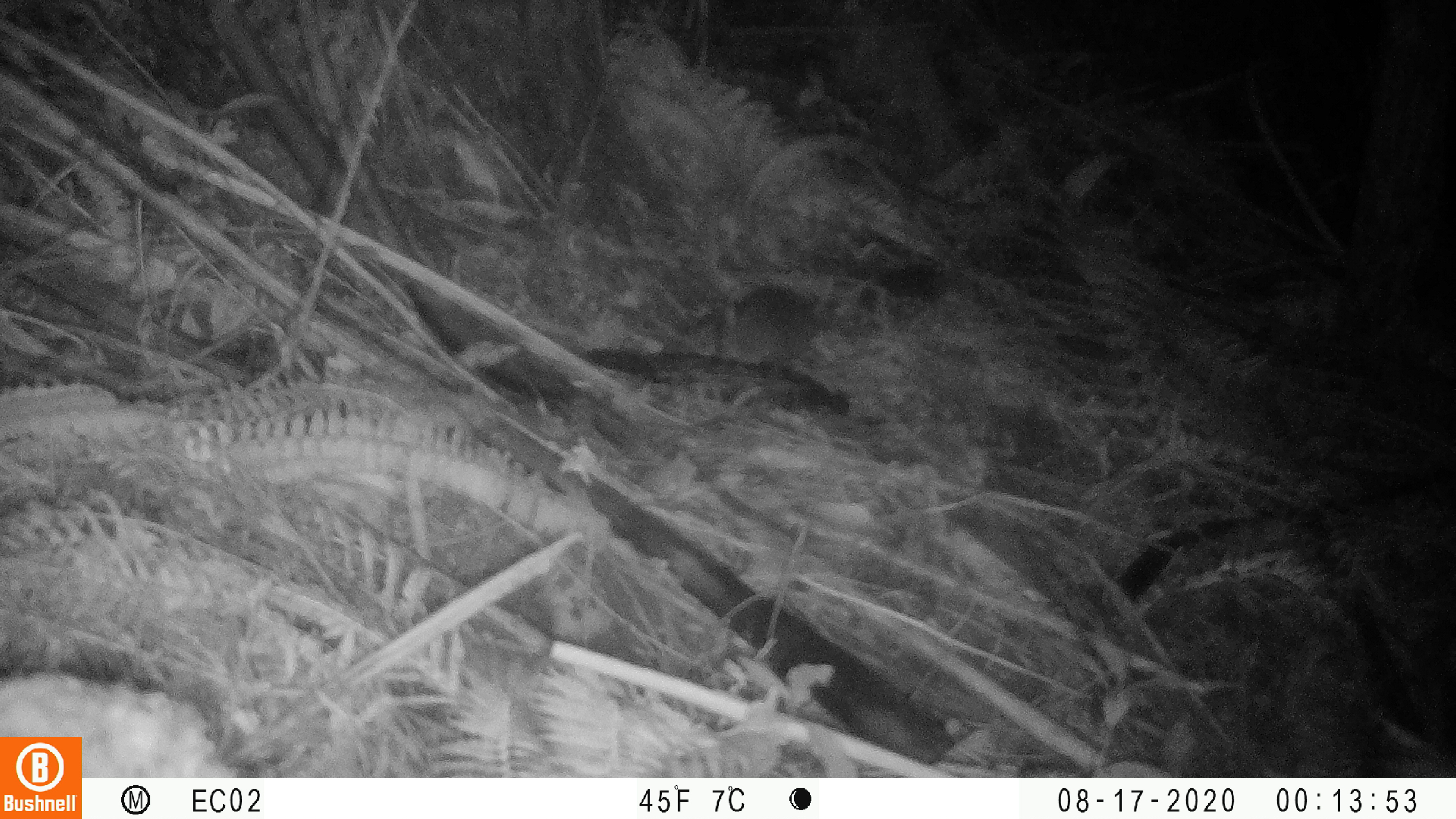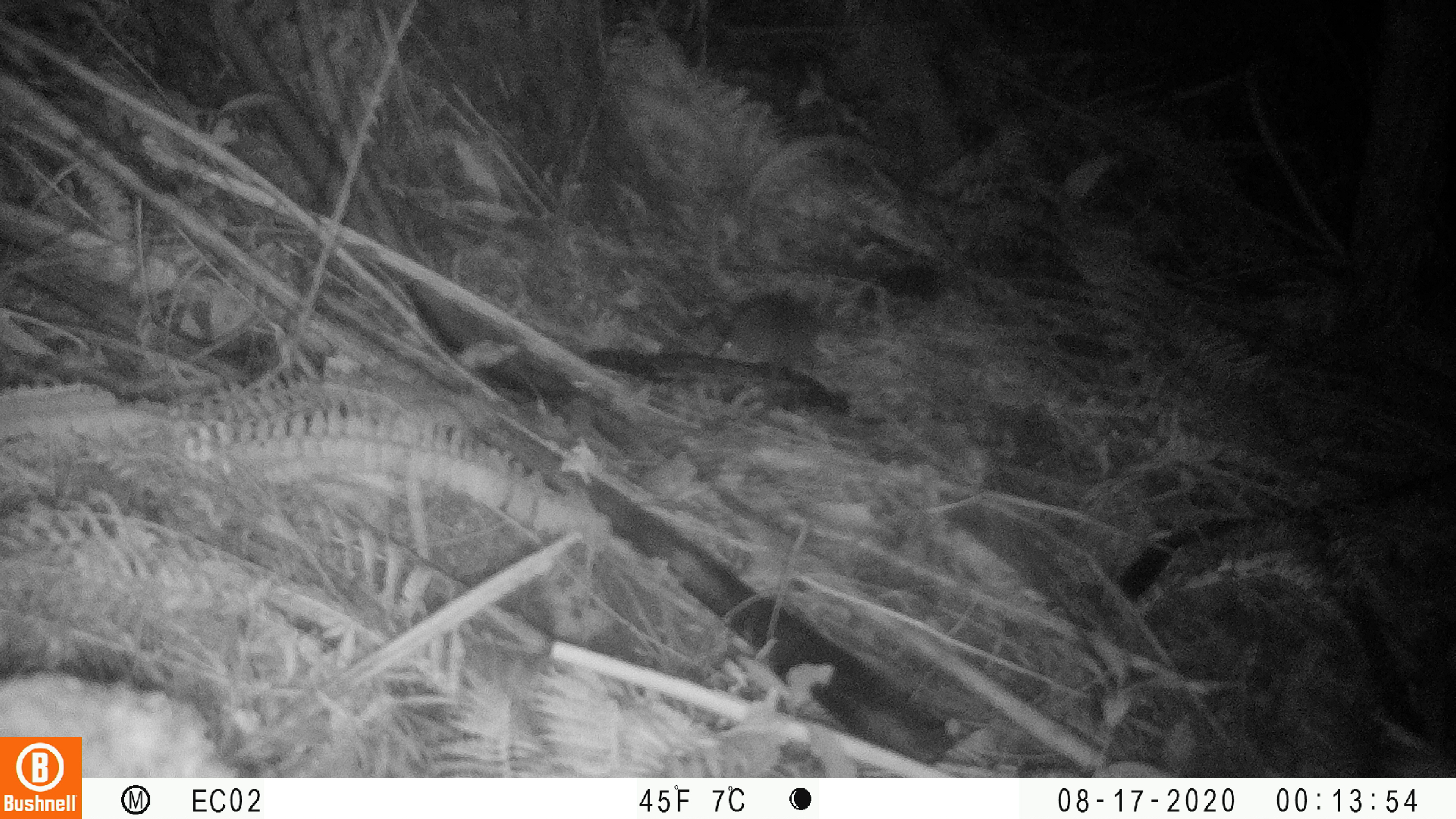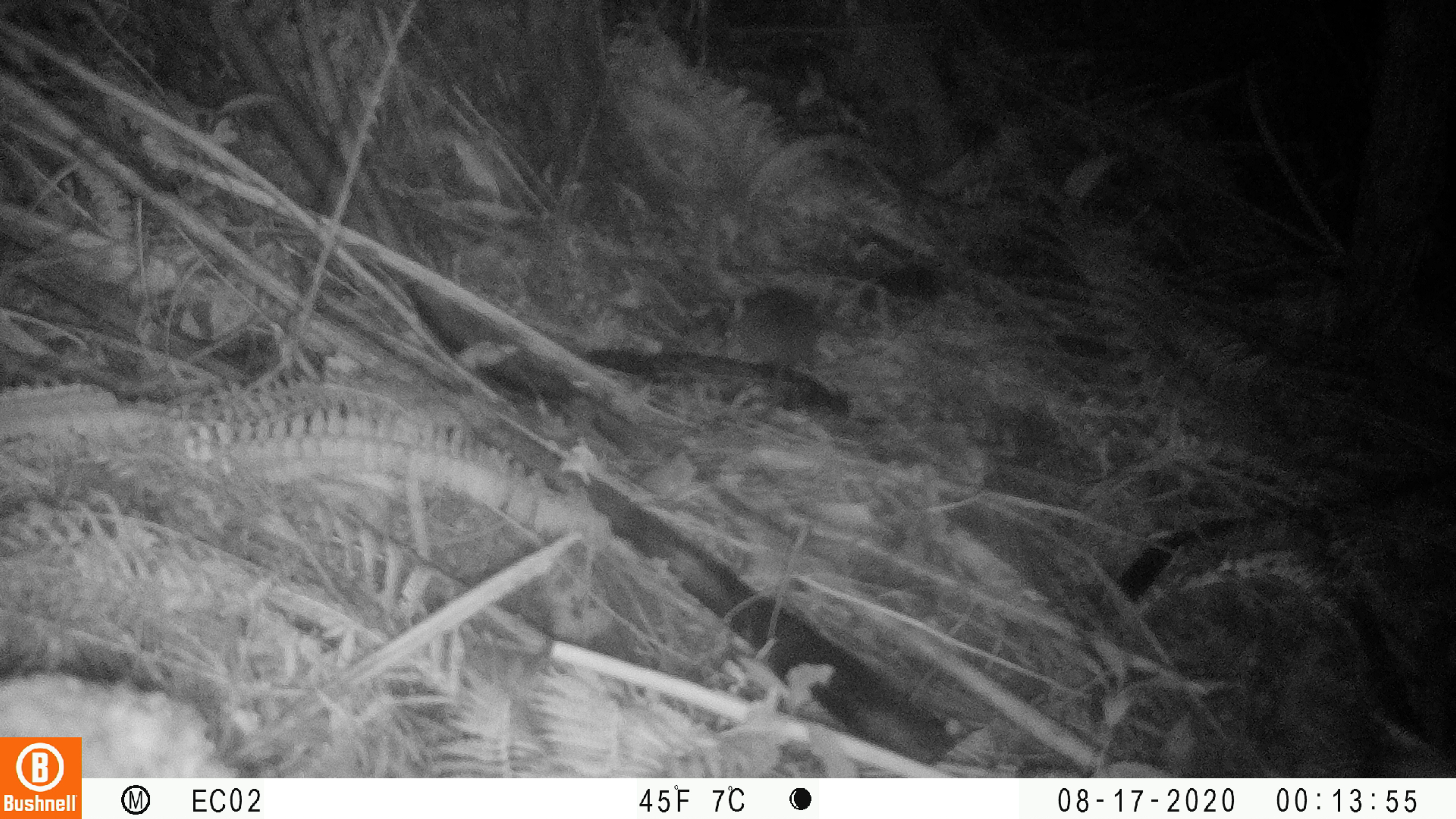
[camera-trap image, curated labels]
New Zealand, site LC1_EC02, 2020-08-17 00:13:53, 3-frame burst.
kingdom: Animalia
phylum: Chordata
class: Mammalia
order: Rodentia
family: Muridae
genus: Rattus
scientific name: Rattus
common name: rat